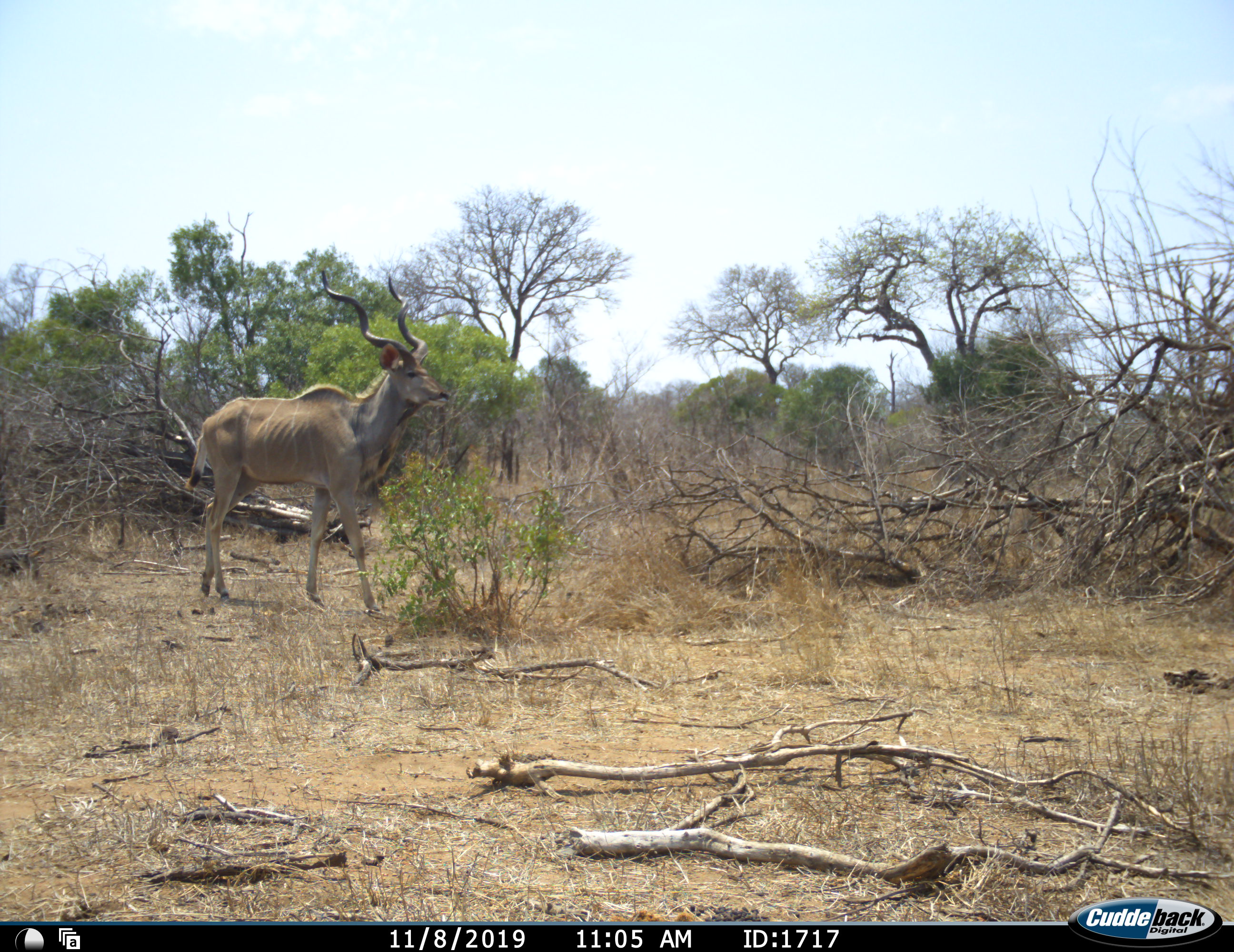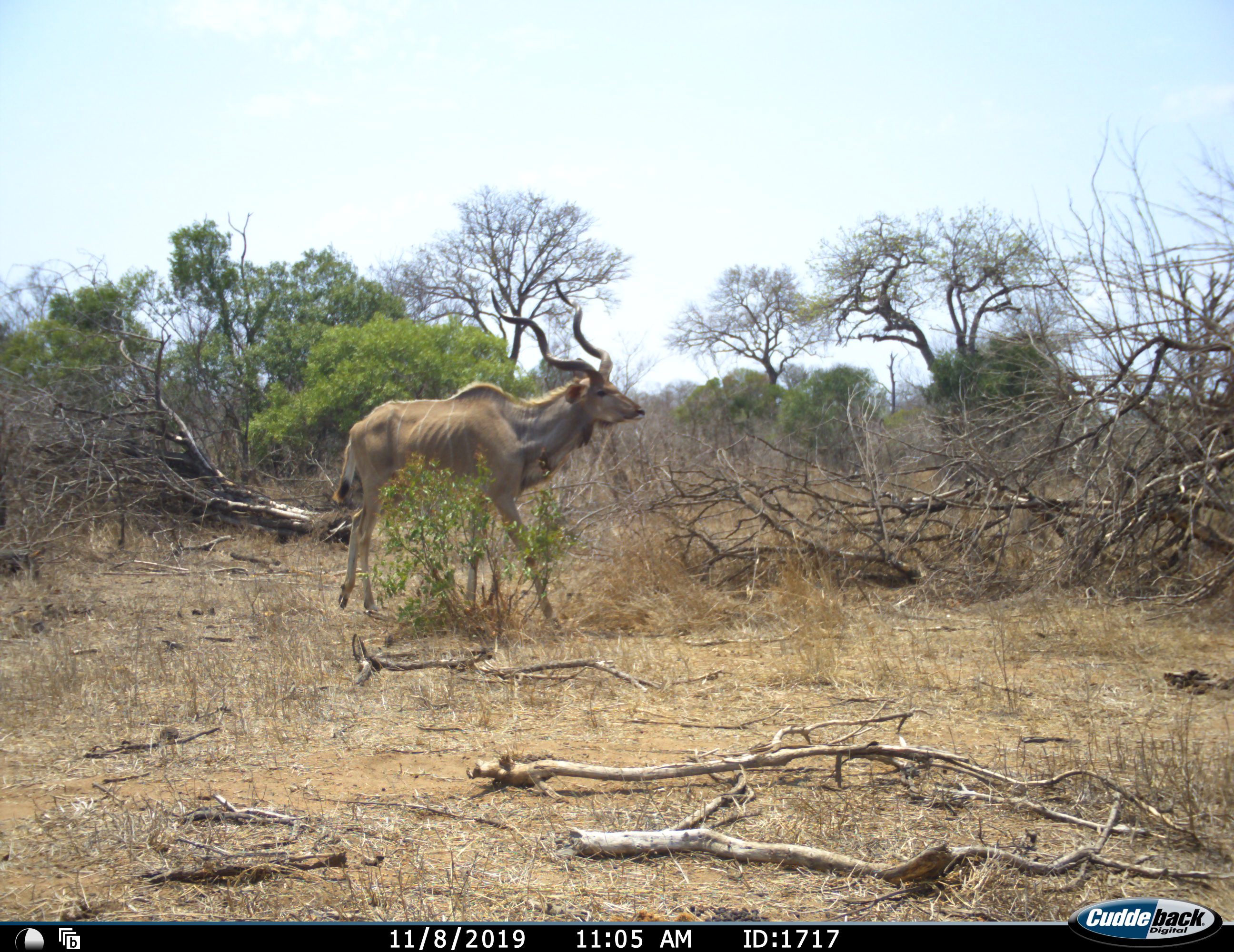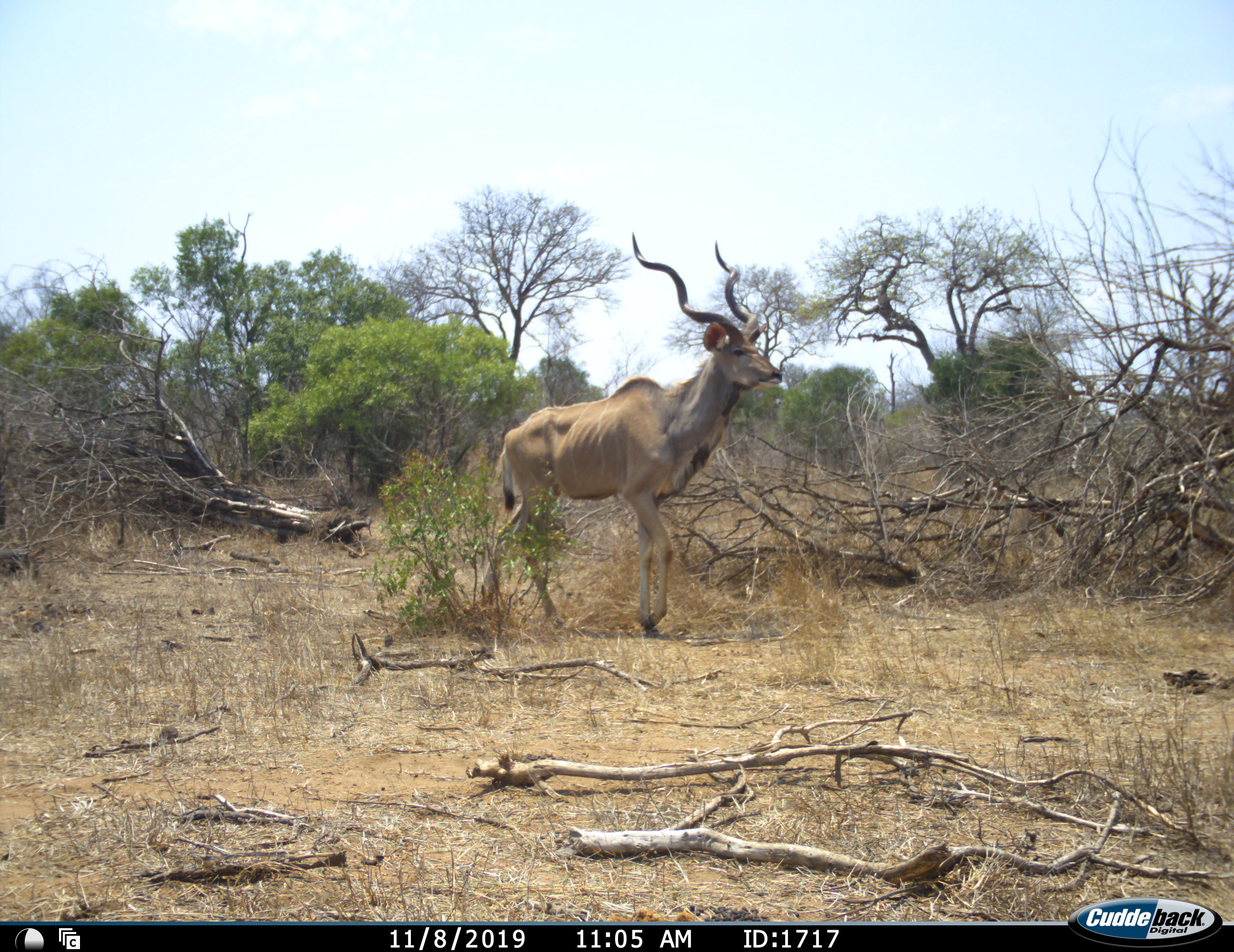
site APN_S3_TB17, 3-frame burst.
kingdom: Animalia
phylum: Chordata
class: Mammalia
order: Artiodactyla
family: Bovidae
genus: Tragelaphus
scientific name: Tragelaphus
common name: kudu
Kudu (Tragelaphus), count 1. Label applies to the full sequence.